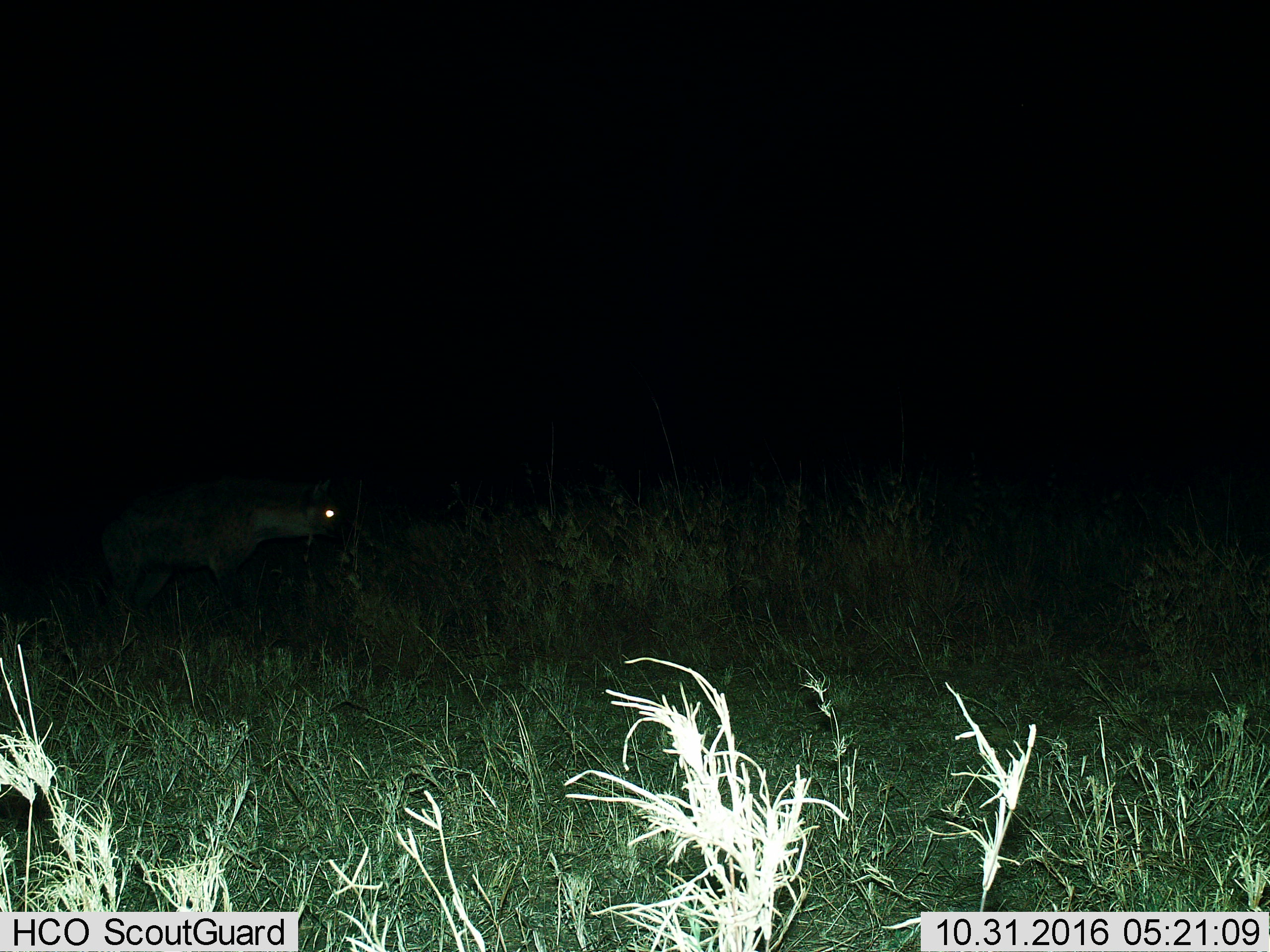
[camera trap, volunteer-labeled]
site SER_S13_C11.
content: unidentified animal